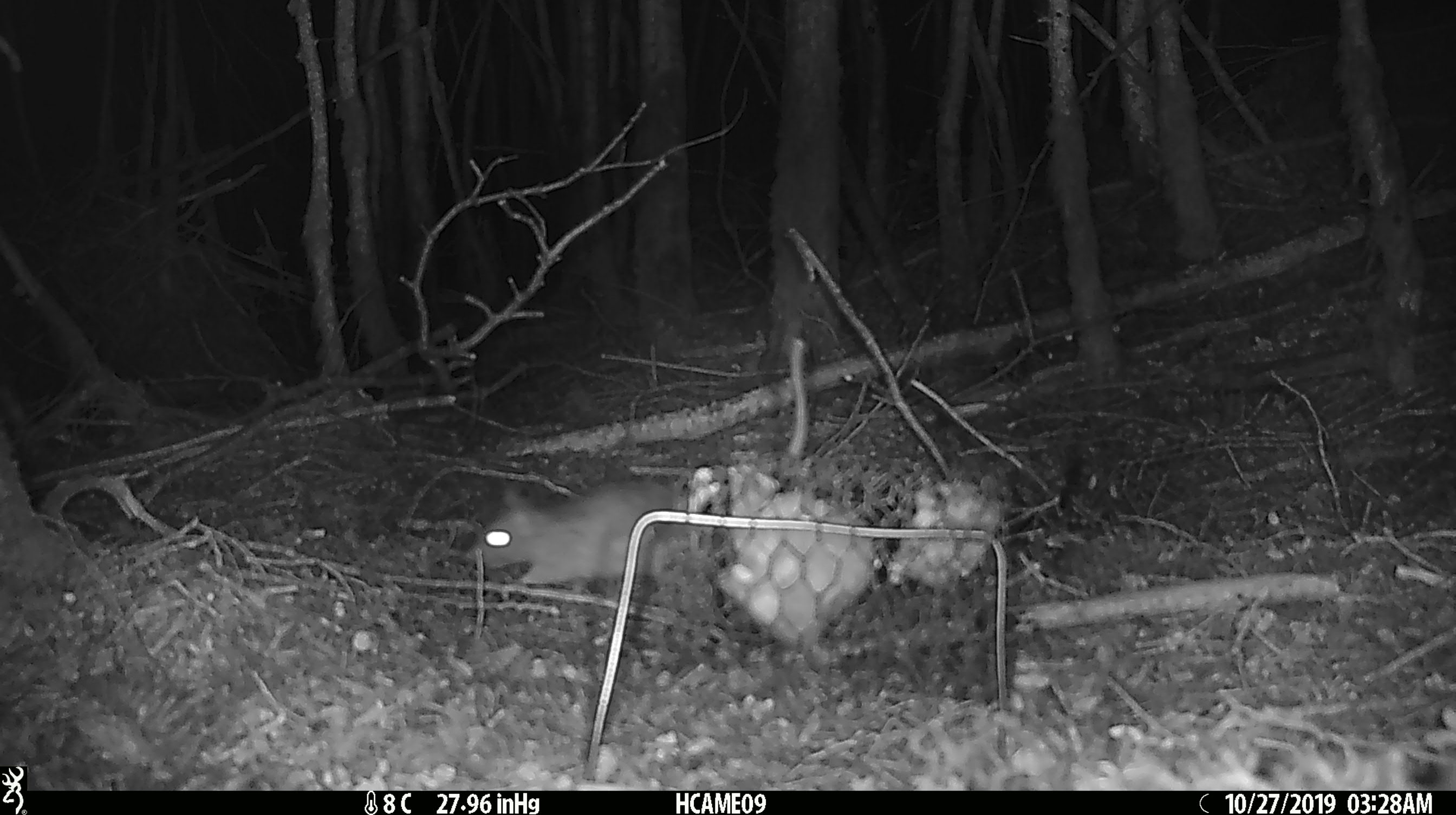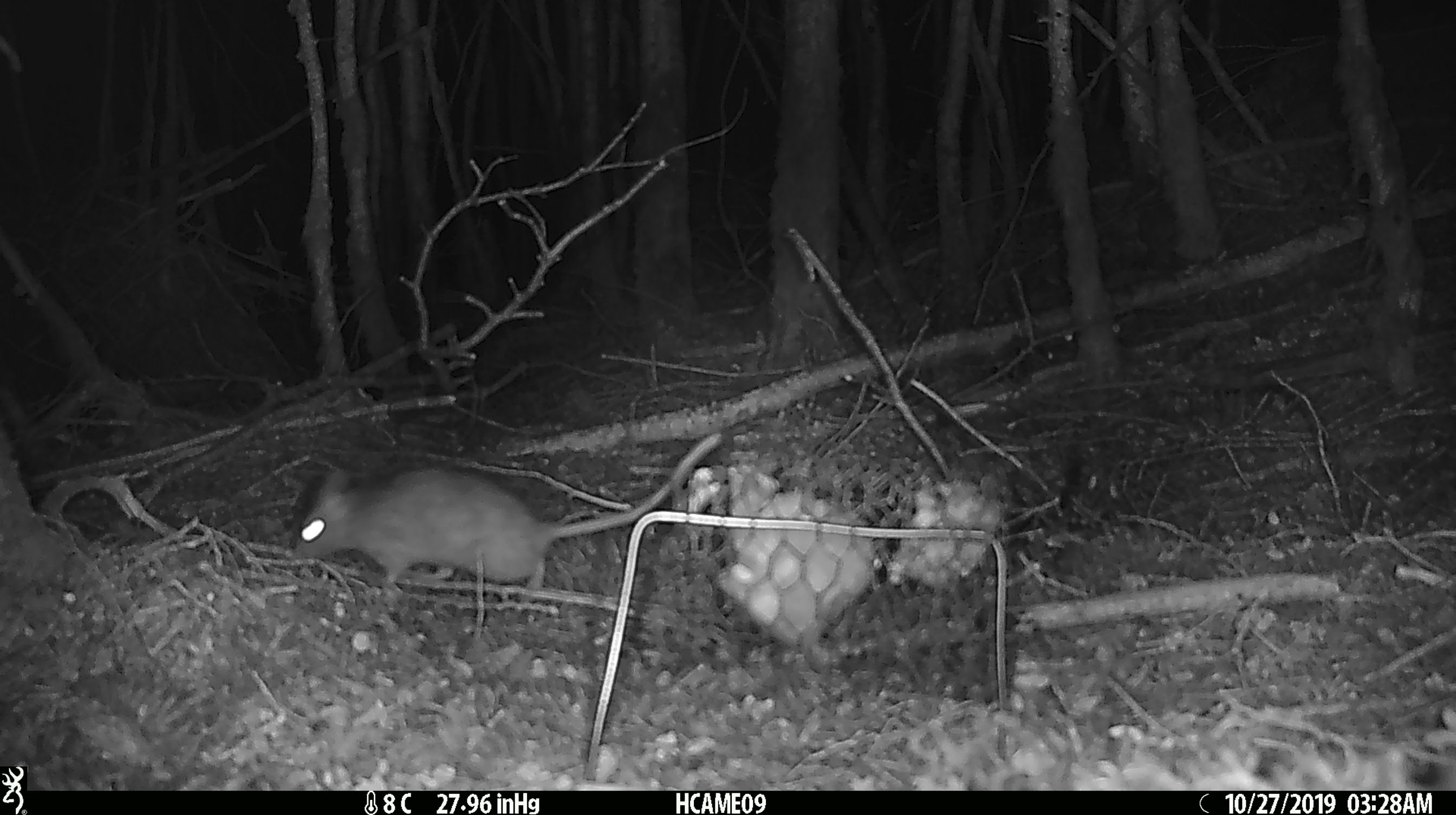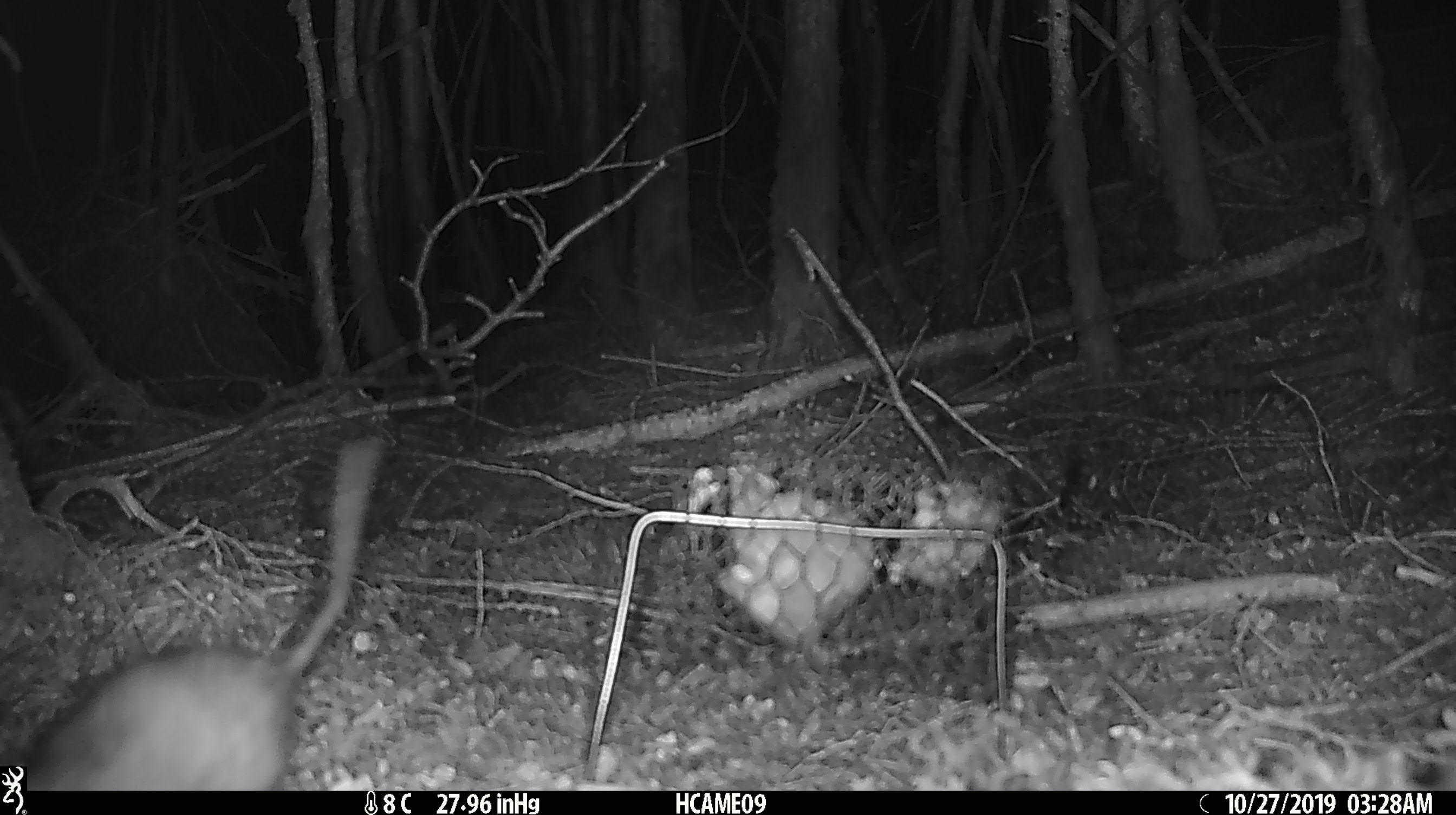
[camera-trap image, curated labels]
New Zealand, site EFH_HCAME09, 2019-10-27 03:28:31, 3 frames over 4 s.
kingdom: Animalia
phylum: Chordata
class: Mammalia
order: Rodentia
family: Muridae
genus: Rattus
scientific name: Rattus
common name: rat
Rat (Rattus).